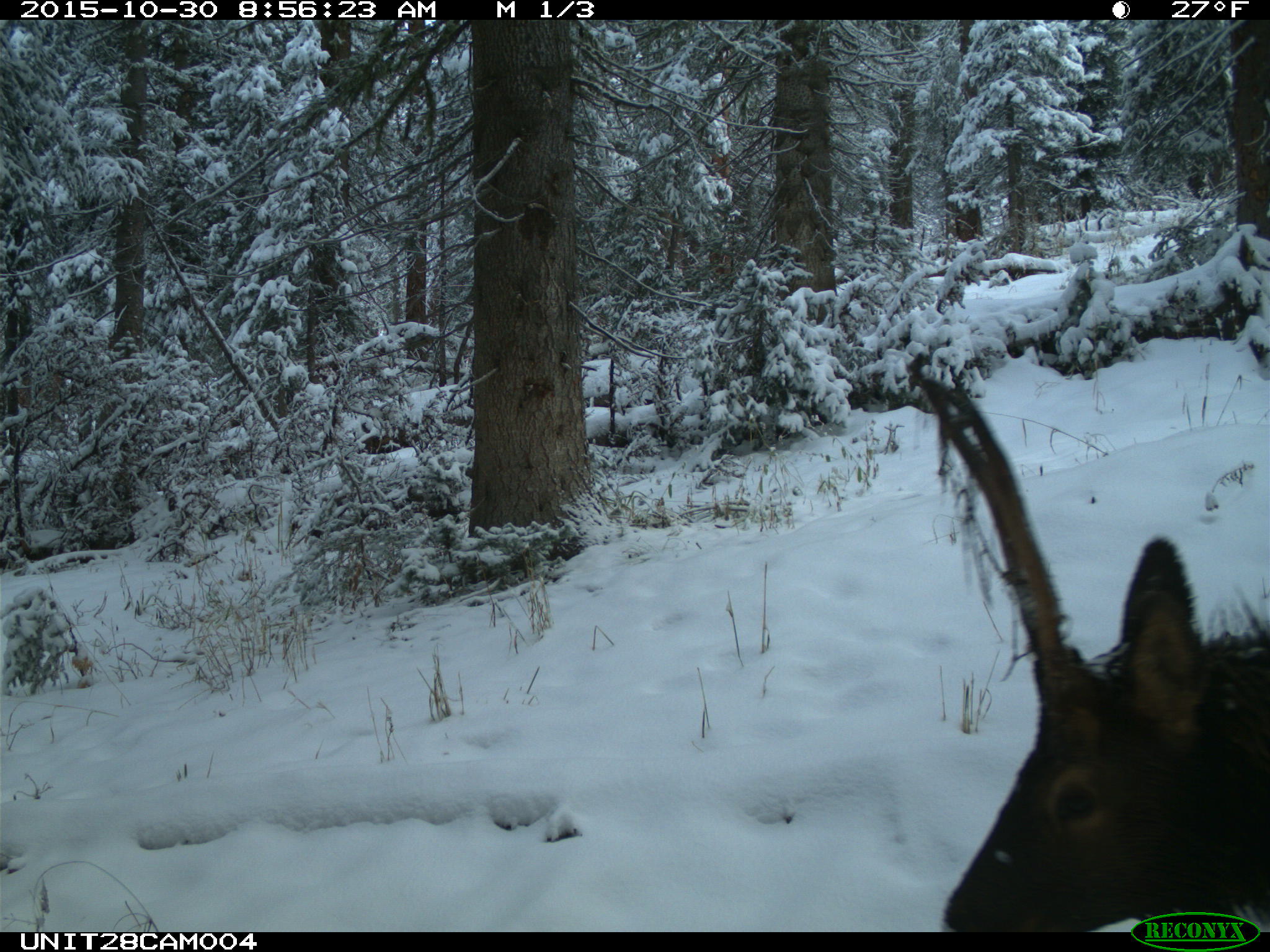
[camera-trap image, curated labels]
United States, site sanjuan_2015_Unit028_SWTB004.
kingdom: Animalia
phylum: Chordata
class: Mammalia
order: Artiodactyla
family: Cervidae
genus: Cervus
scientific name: Cervus elaphus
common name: red deer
Cervus elaphus (red deer).